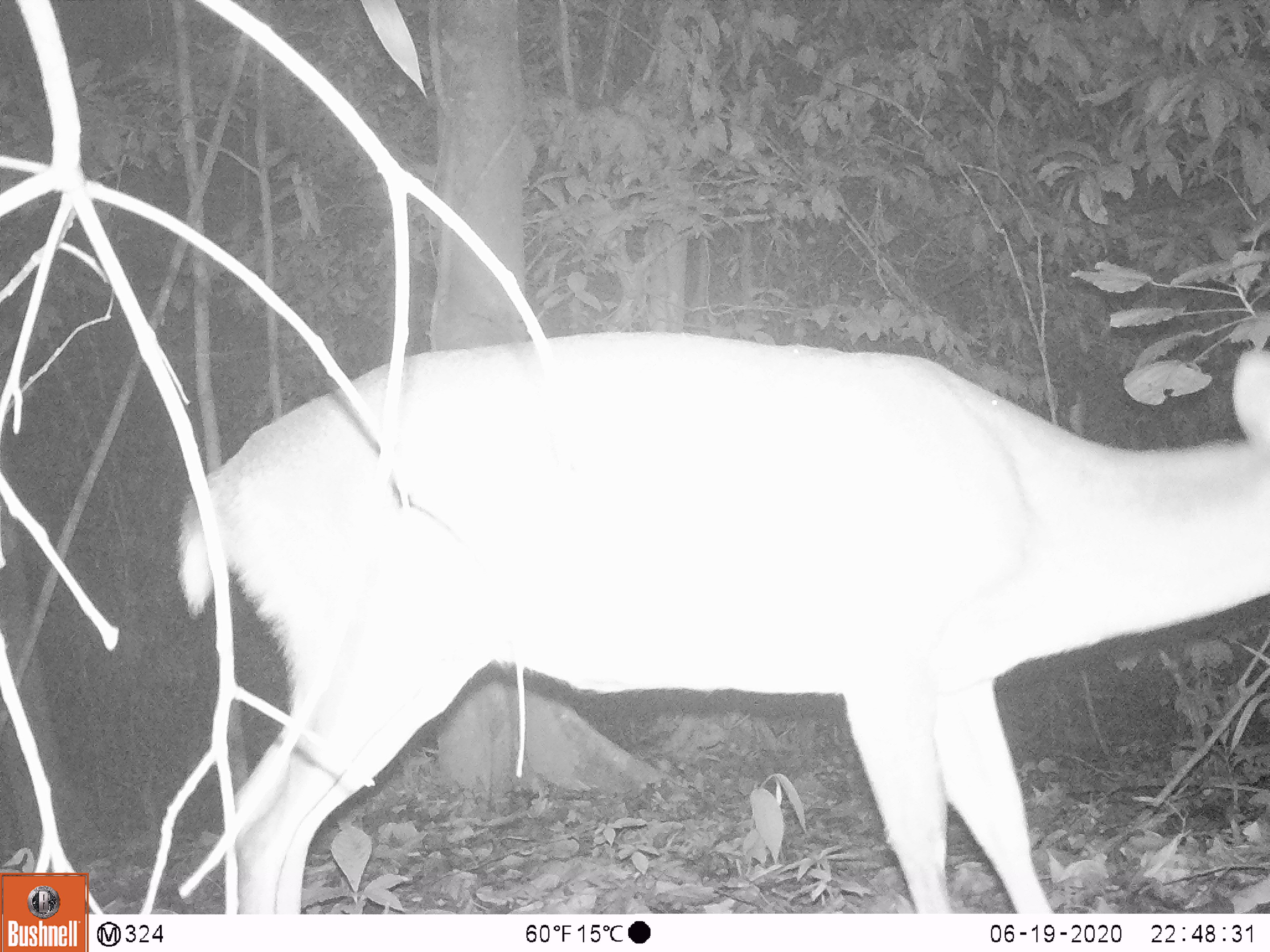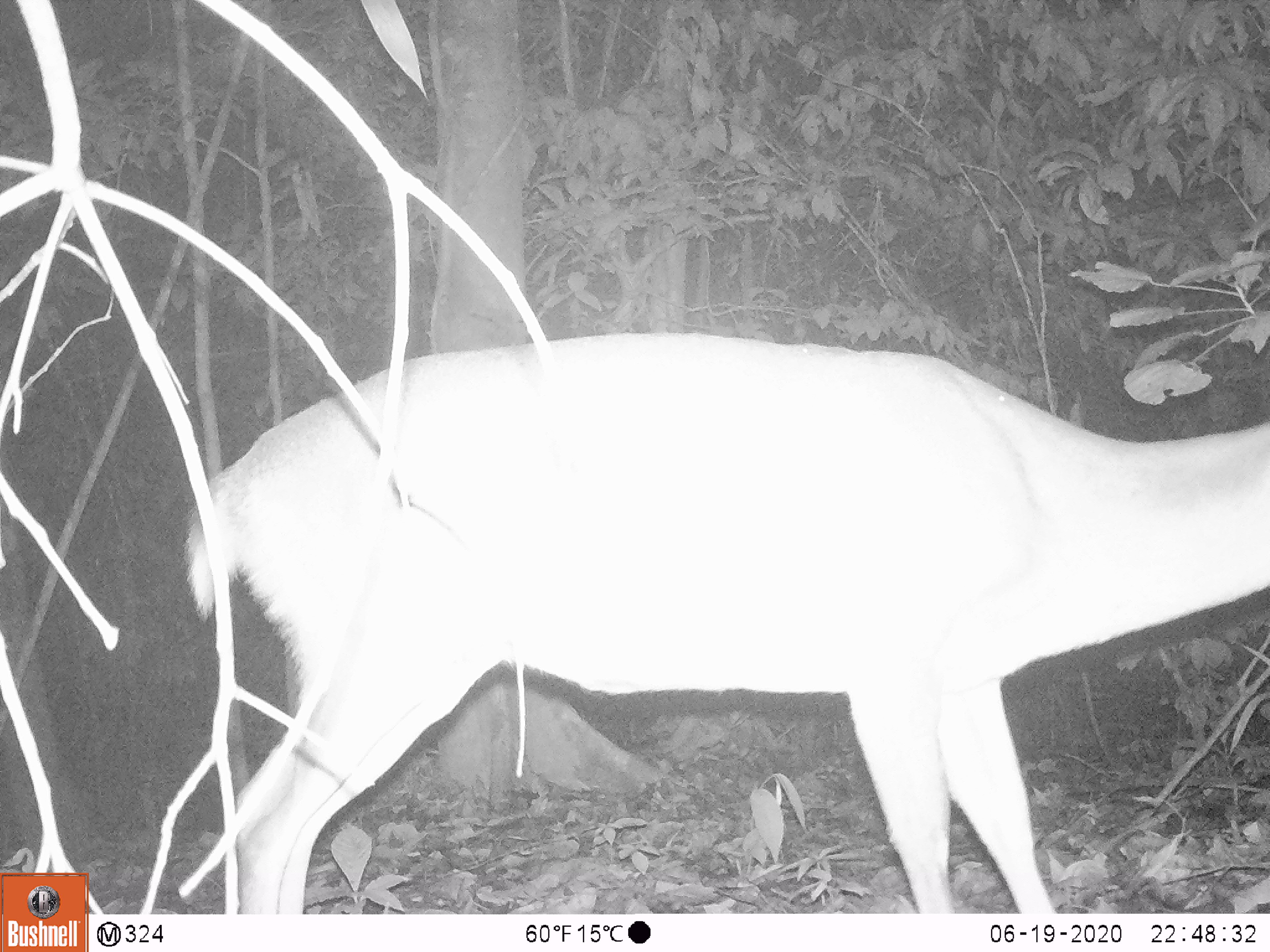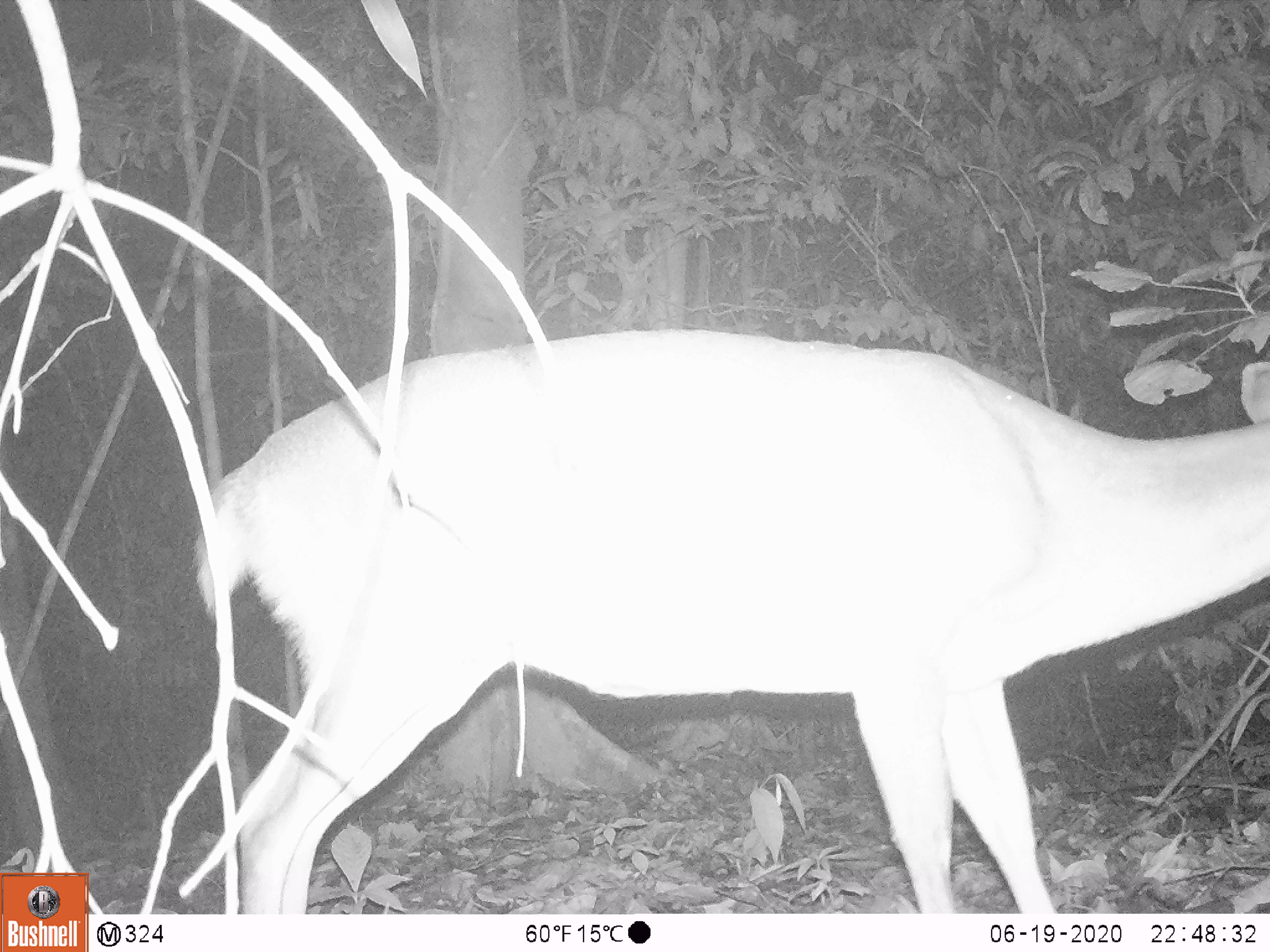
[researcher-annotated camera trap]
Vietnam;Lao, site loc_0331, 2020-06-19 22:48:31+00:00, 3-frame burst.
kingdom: Animalia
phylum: Chordata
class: Mammalia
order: Artiodactyla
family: Cervidae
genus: Muntiacus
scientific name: Muntiacus vuquangensis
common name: large-antlered muntjac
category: large antlered muntjac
Large antlered muntjac (large-antlered muntjac) (Muntiacus vuquangensis). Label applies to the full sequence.